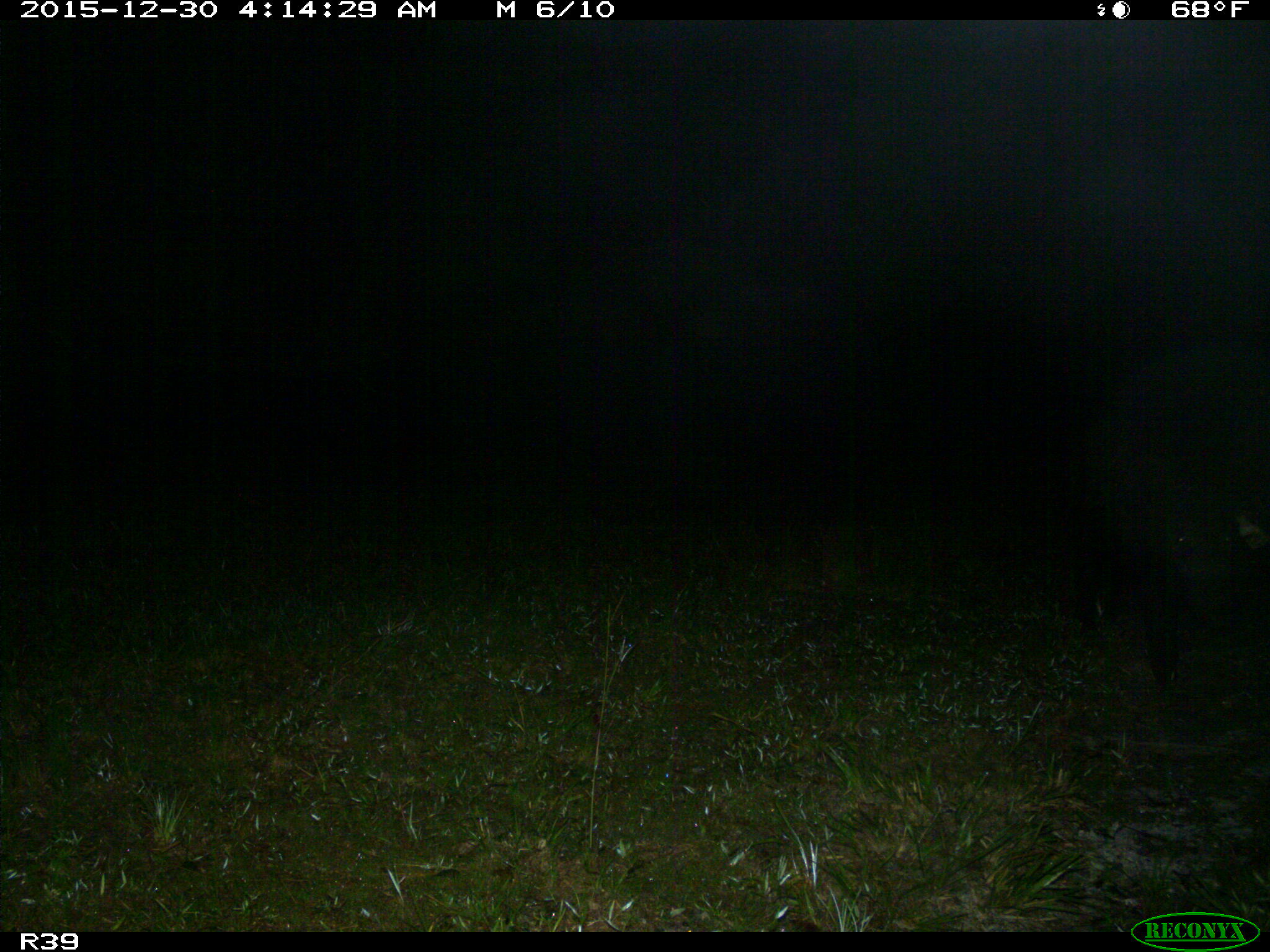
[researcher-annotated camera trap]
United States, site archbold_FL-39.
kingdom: Animalia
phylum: Chordata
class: Mammalia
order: Artiodactyla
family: Suidae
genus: Sus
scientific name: Sus scrofa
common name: wild boar